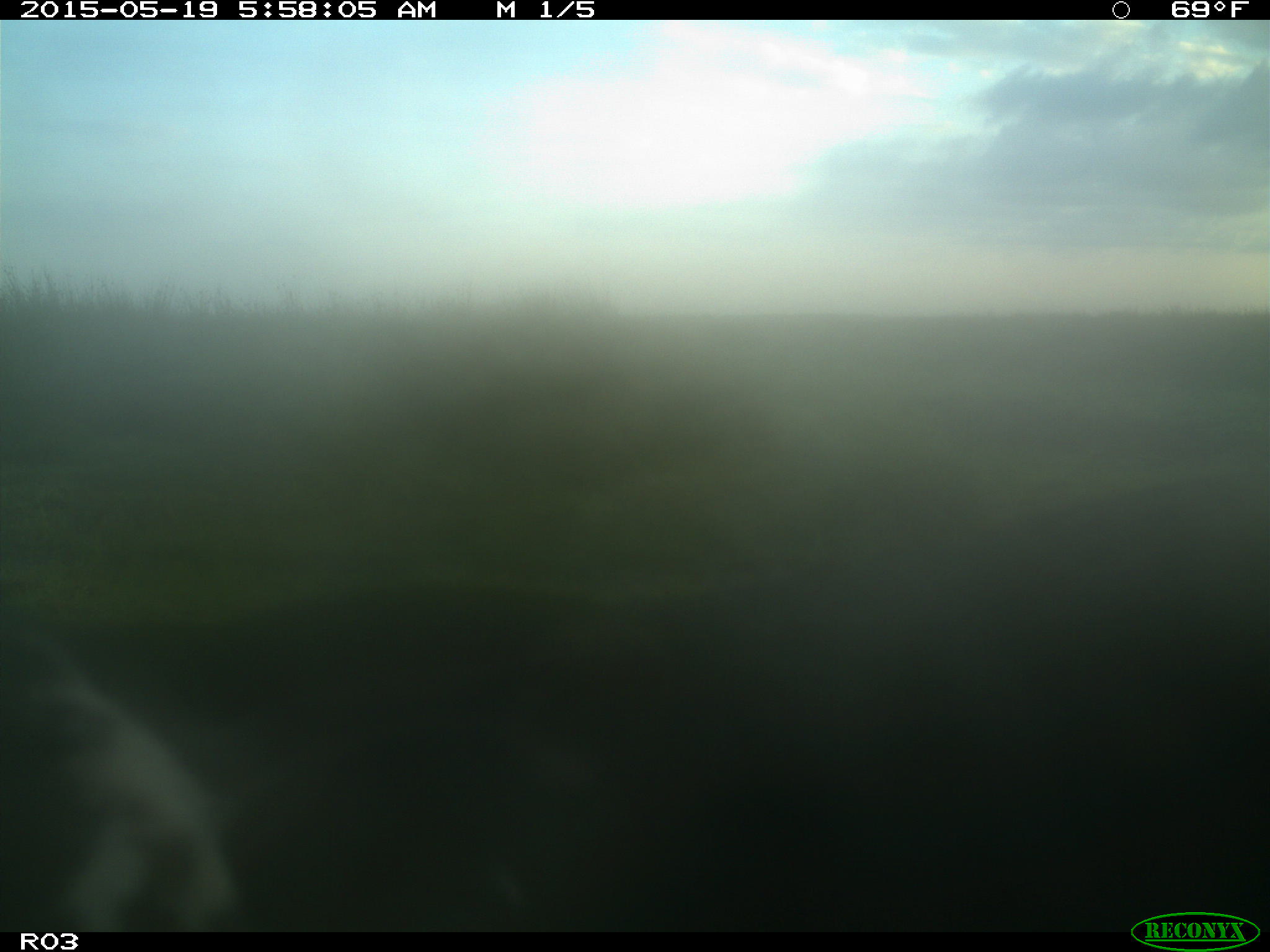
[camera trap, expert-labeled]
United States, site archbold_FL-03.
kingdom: Animalia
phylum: Chordata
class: Mammalia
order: Artiodactyla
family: Bovidae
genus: Bos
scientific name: Bos taurus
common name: domestic cow